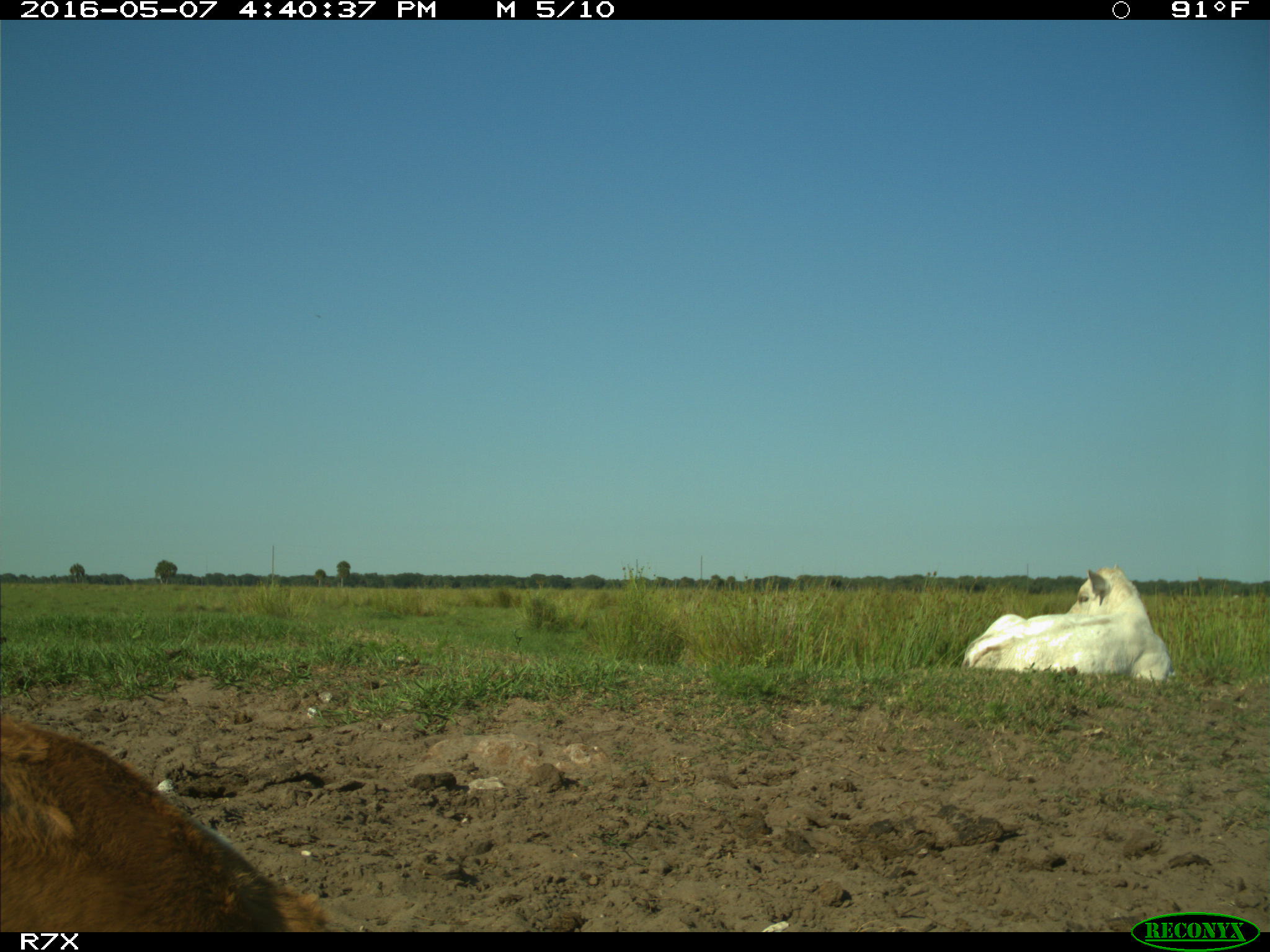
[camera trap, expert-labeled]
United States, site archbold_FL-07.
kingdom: Animalia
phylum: Chordata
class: Mammalia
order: Artiodactyla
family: Bovidae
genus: Bos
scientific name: Bos taurus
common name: domestic cow